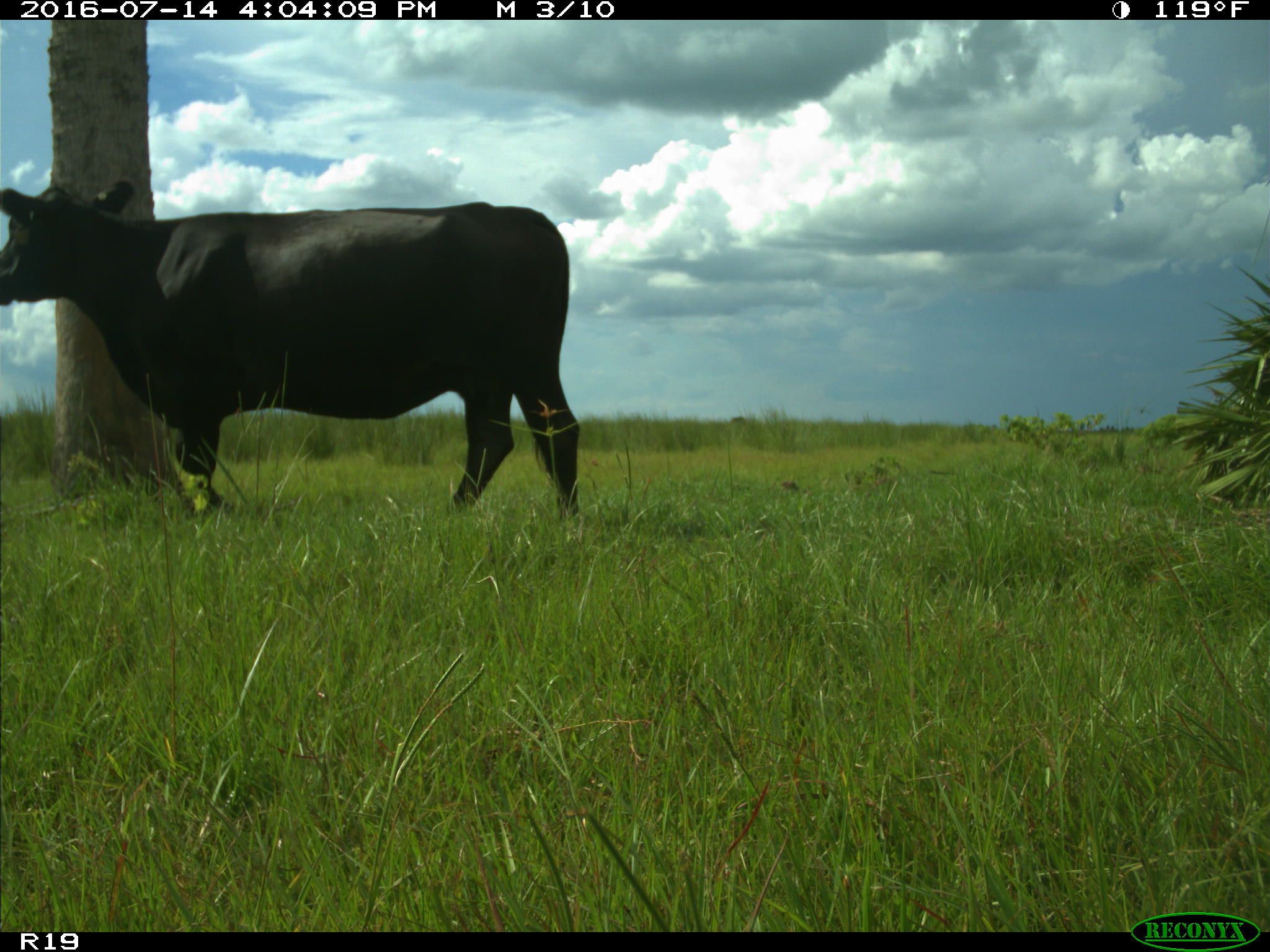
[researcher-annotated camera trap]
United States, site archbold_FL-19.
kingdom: Animalia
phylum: Chordata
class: Mammalia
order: Artiodactyla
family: Bovidae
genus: Bos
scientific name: Bos taurus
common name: domestic cow